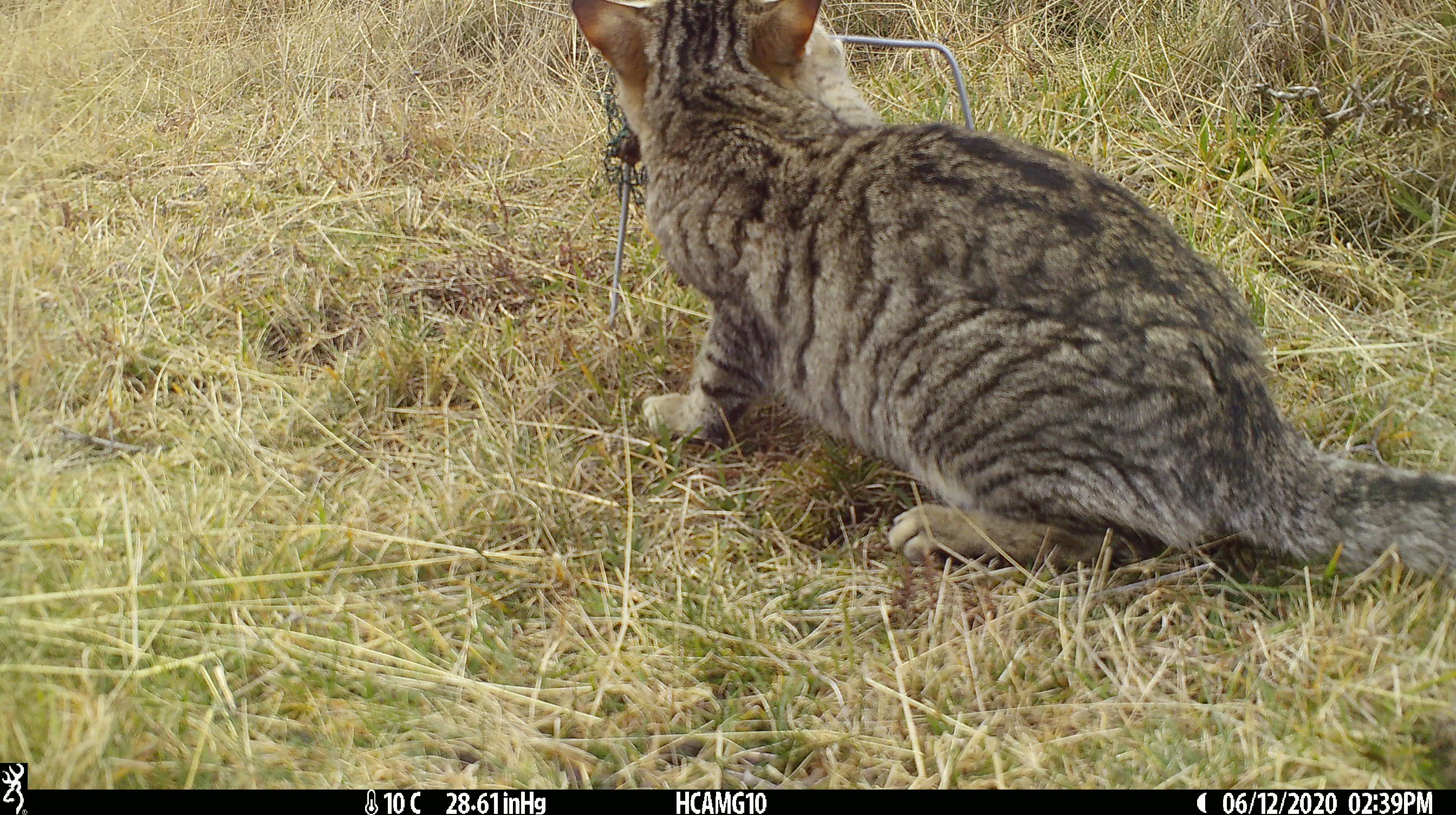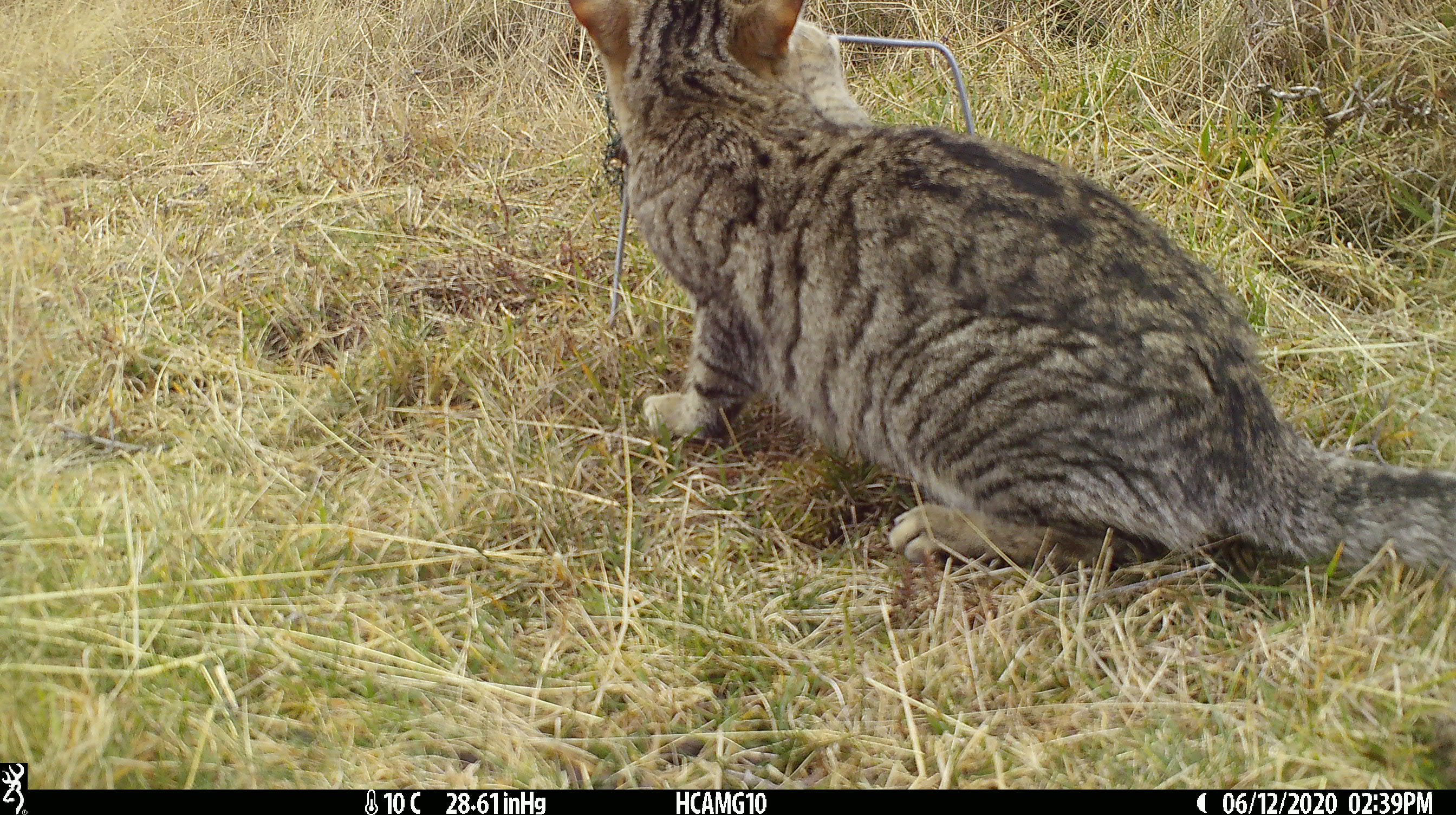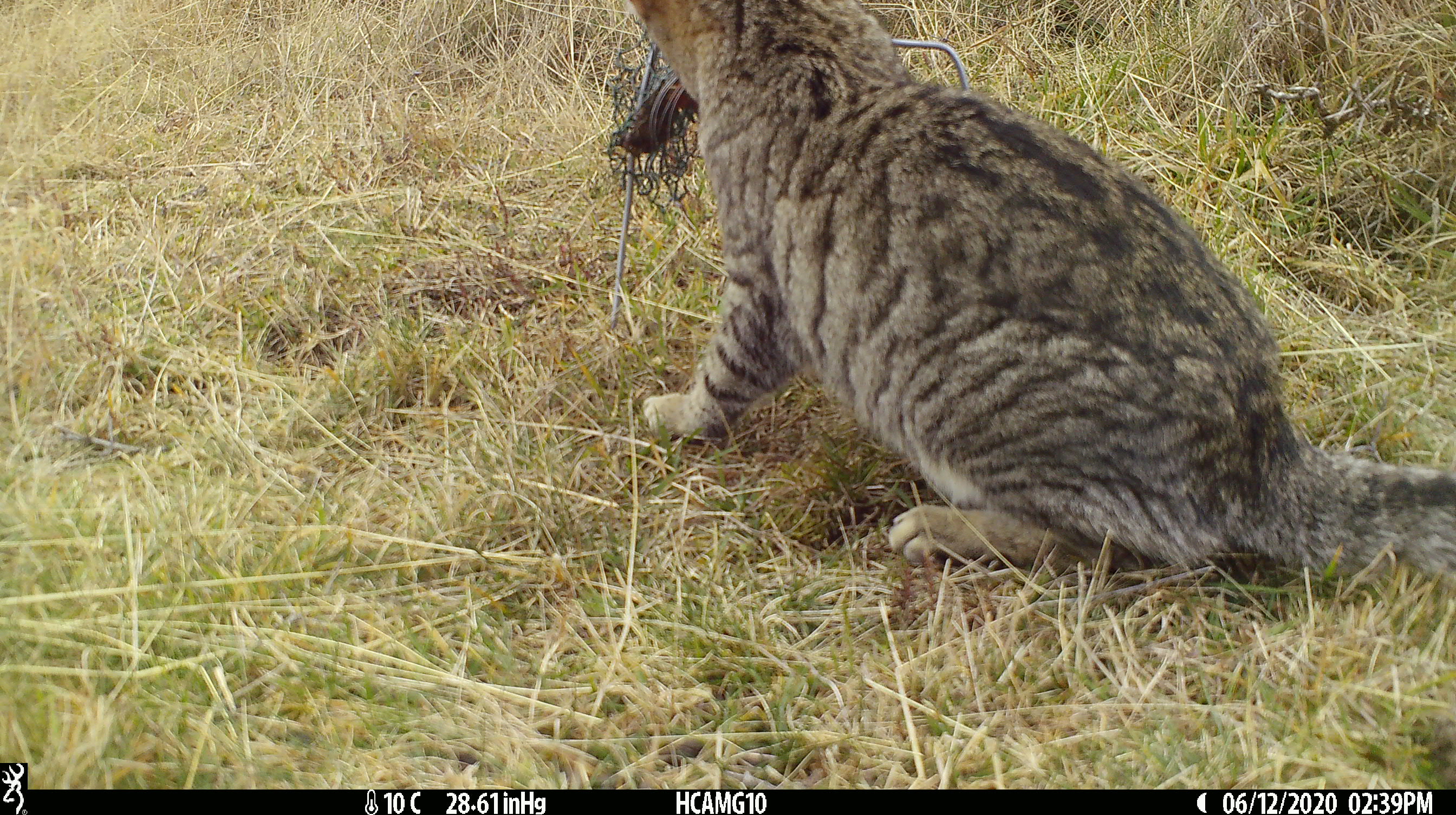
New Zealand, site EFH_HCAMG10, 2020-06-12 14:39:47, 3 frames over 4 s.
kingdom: Animalia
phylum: Chordata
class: Mammalia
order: Carnivora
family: Felidae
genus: Felis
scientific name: Felis catus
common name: domestic cat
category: cat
Cat (domestic cat) (Felis catus).